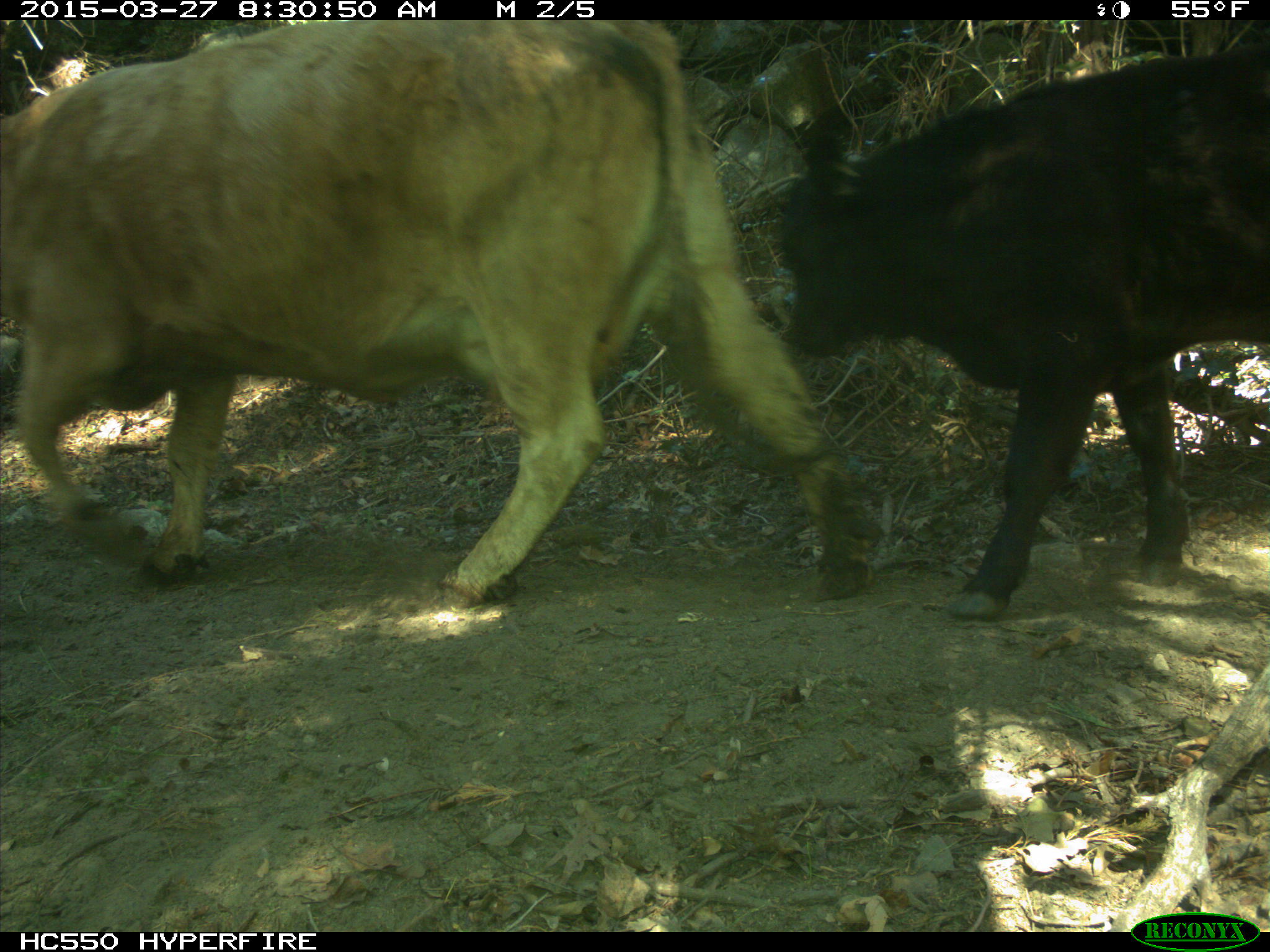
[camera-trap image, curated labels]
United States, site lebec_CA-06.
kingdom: Animalia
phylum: Chordata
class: Mammalia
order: Artiodactyla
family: Bovidae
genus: Bos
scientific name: Bos taurus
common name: domestic cow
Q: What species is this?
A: Bos taurus (domestic cow).